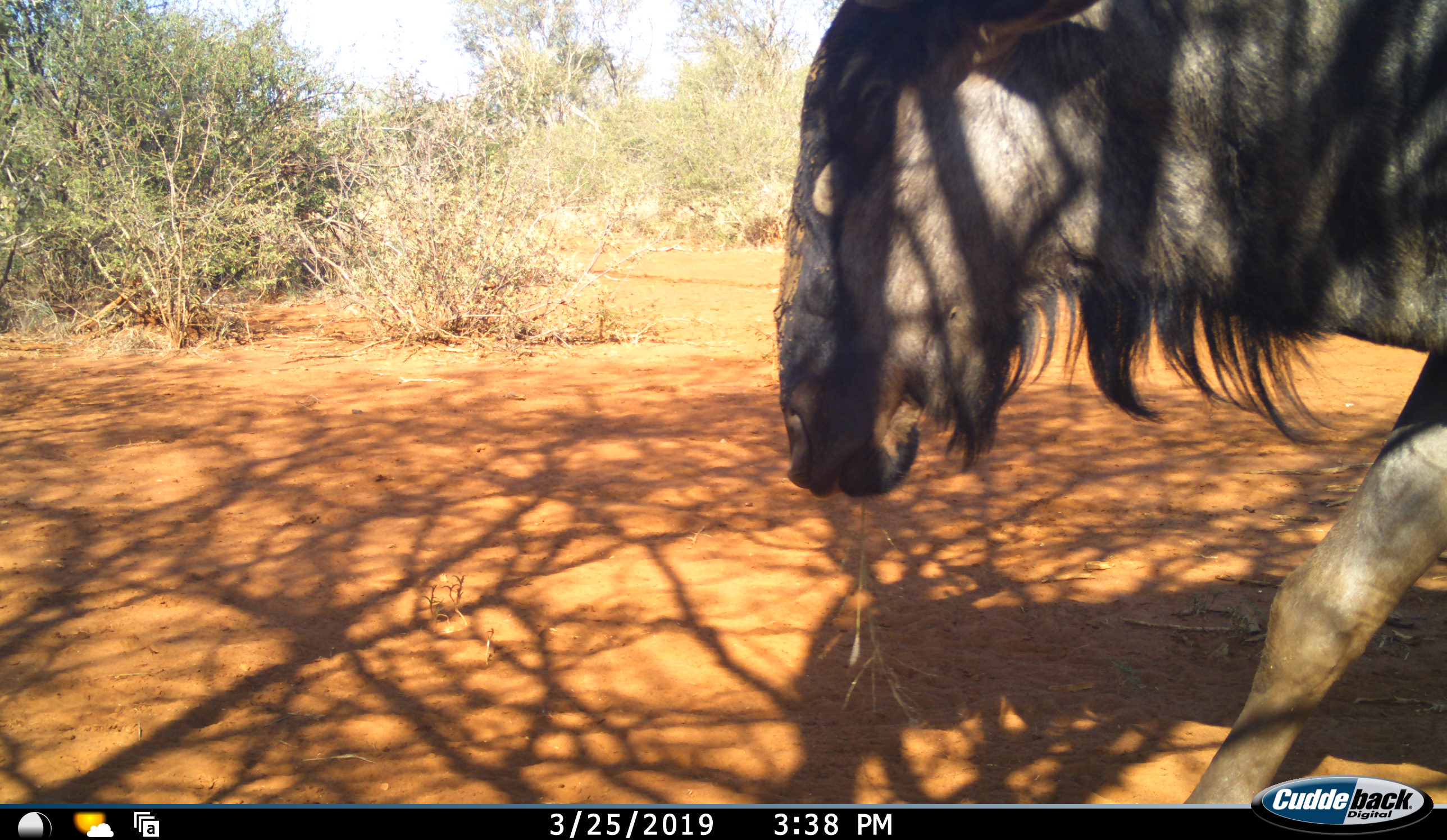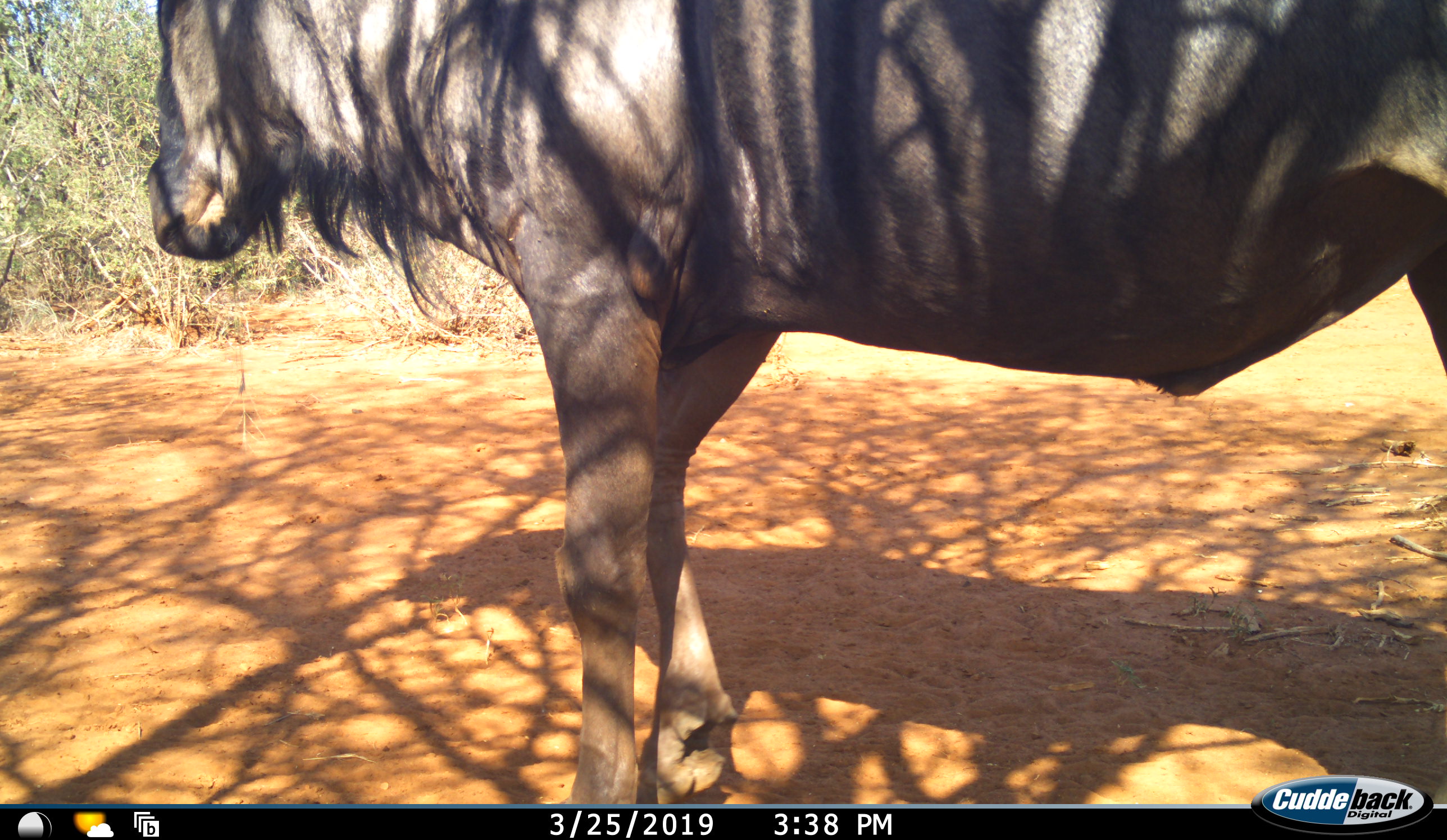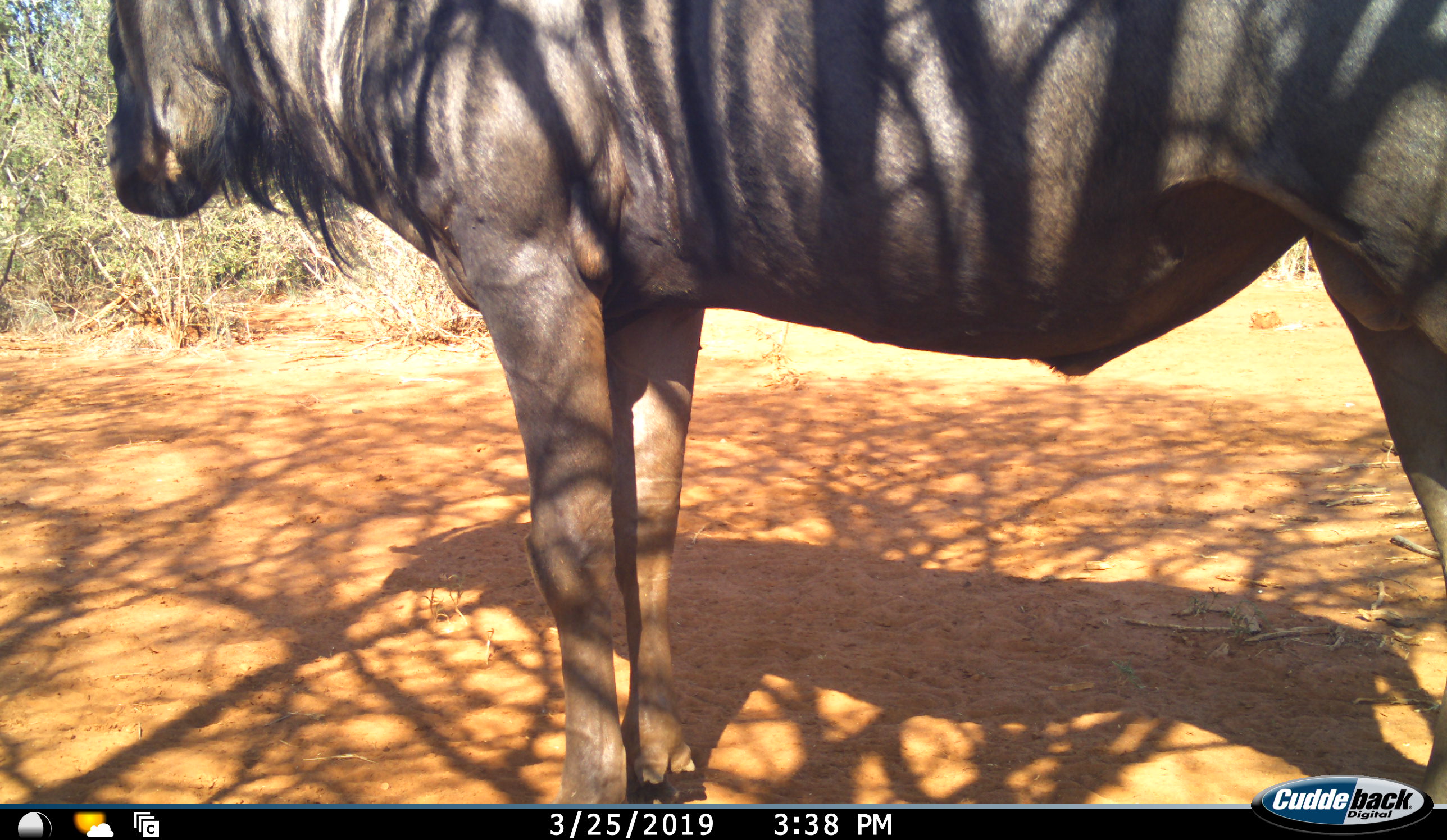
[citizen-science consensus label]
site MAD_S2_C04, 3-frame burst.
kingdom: Animalia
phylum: Chordata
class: Mammalia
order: Artiodactyla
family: Bovidae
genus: Connochaetes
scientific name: Connochaetes taurinus taurinus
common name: blue wildebeest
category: wildebeestblue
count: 1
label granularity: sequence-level